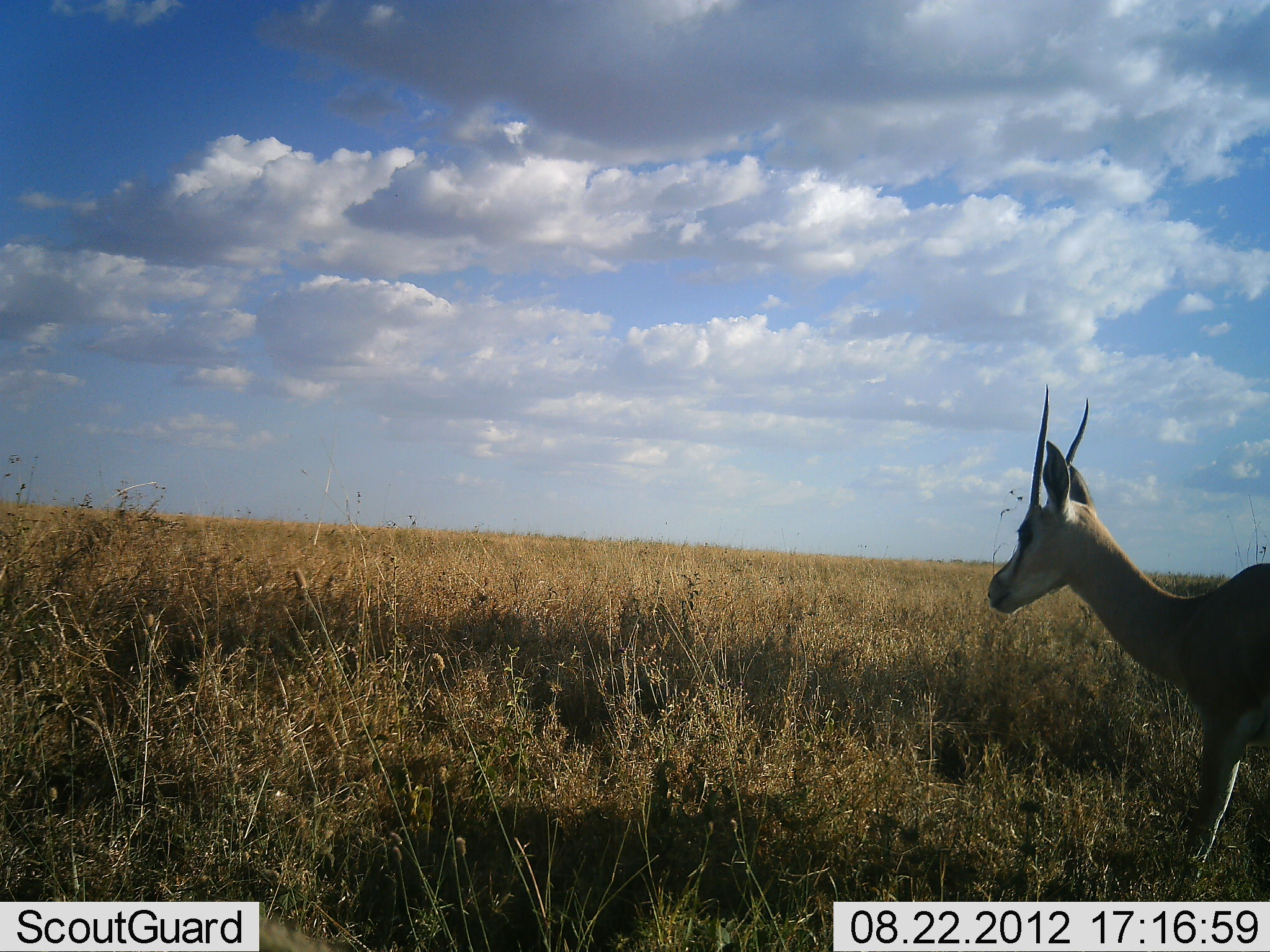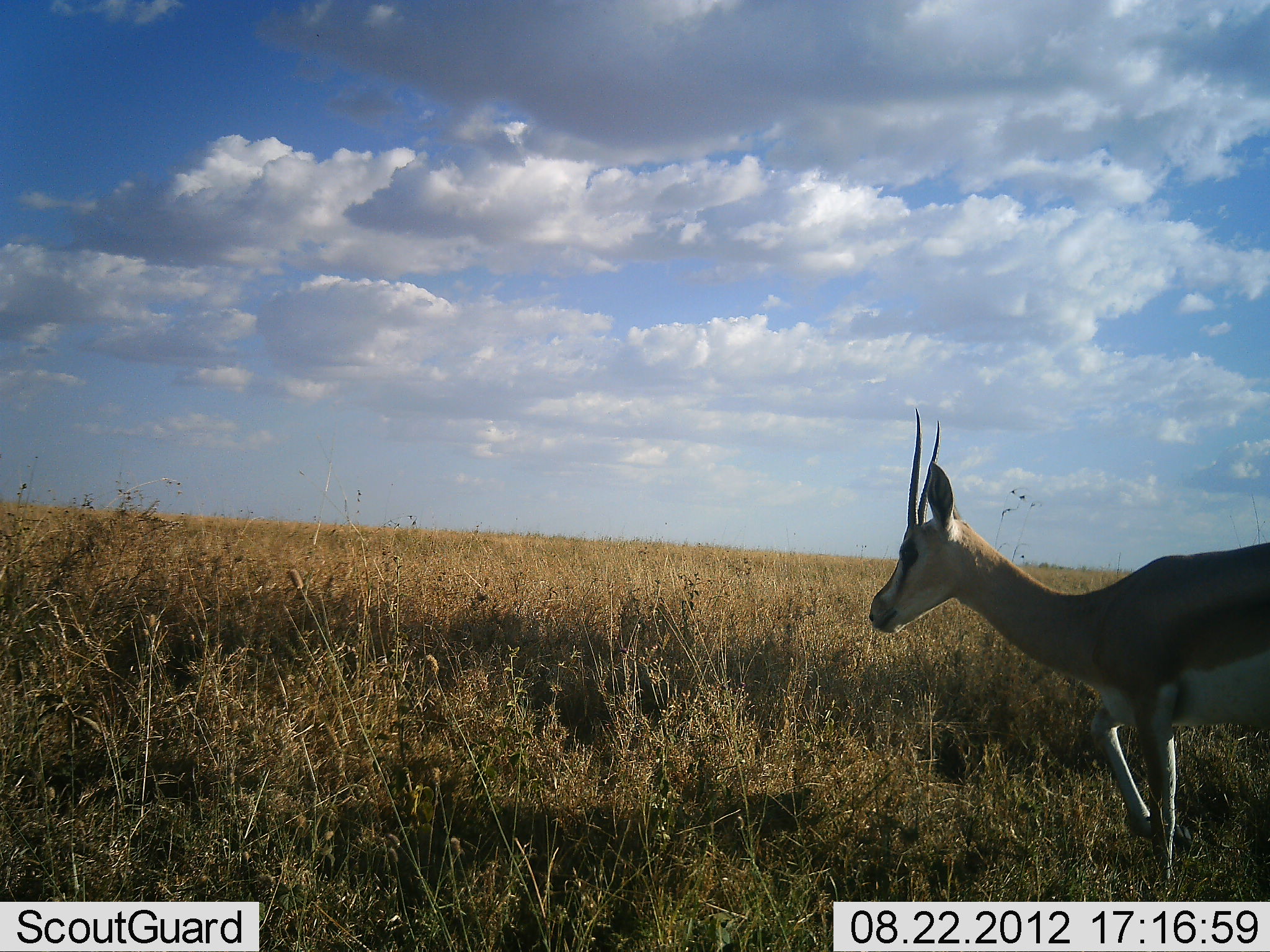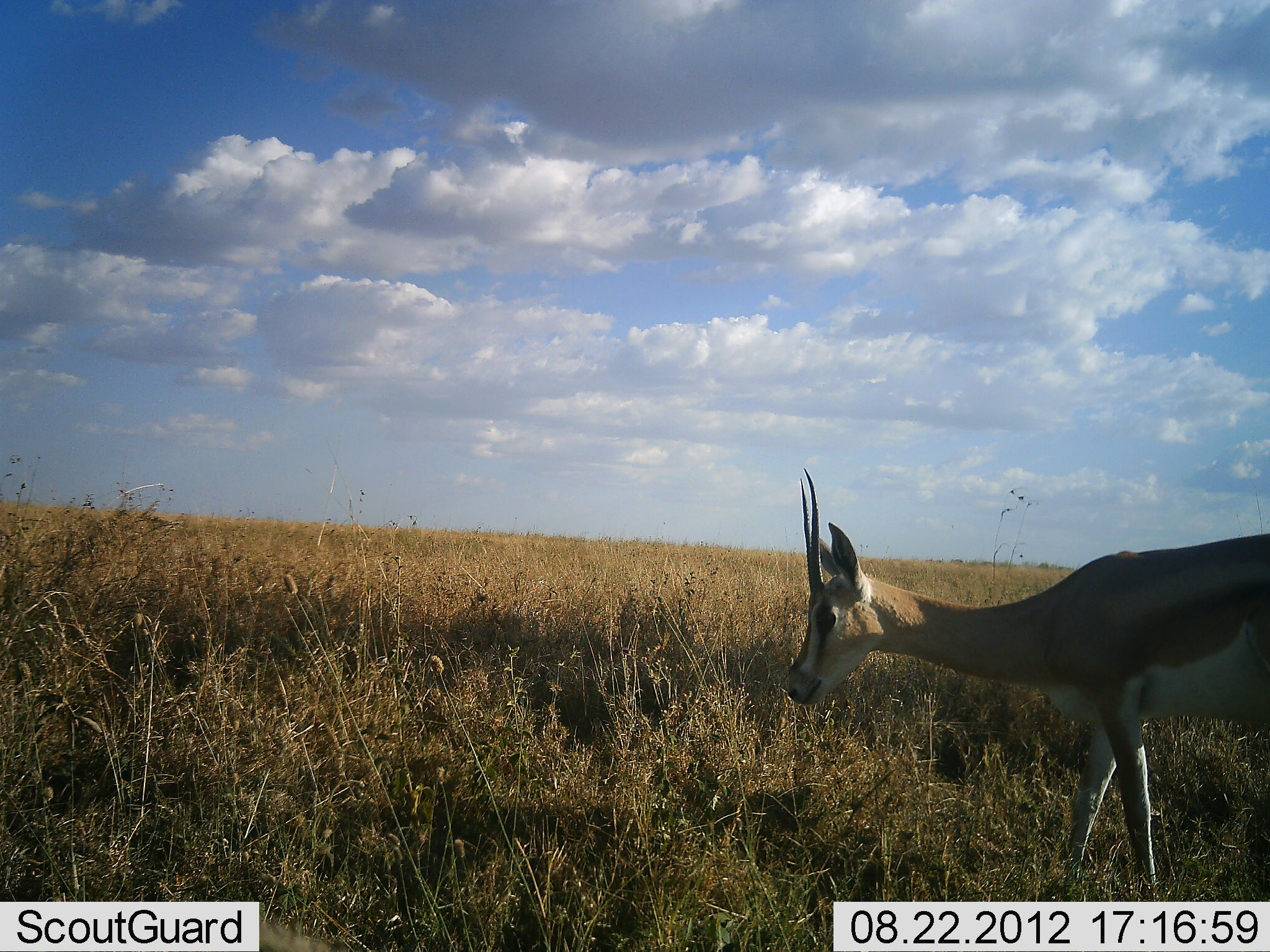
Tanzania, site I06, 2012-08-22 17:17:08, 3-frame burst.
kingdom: Animalia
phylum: Chordata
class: Mammalia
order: Artiodactyla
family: Bovidae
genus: Nanger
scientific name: Nanger granti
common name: grant's gazelle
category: gazellegrants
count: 1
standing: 18%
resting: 0%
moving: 82%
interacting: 0%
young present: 0%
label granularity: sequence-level